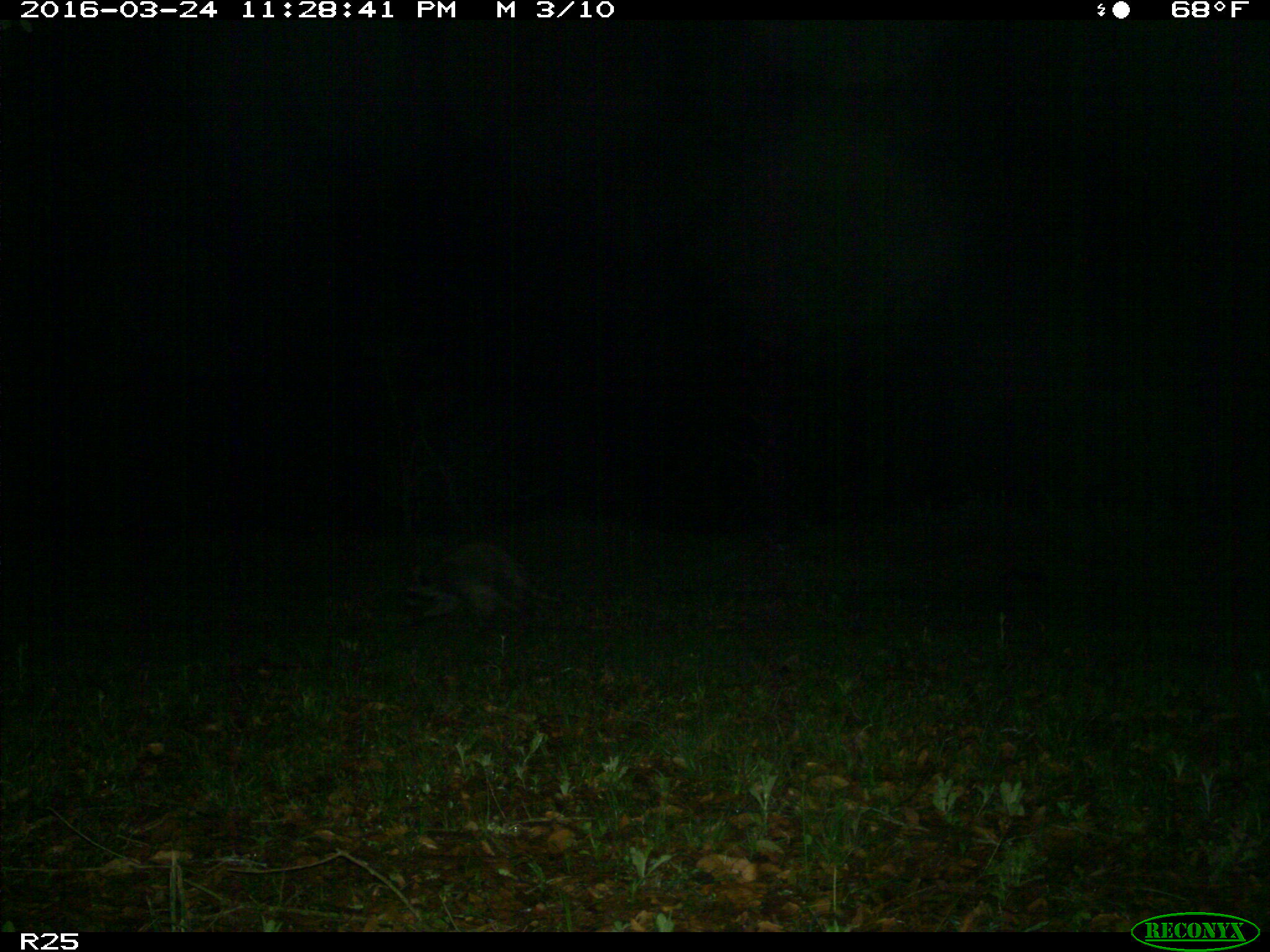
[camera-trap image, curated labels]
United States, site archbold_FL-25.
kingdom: Animalia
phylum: Chordata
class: Mammalia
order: Carnivora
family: Procyonidae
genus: Procyon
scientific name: Procyon lotor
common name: common raccoon